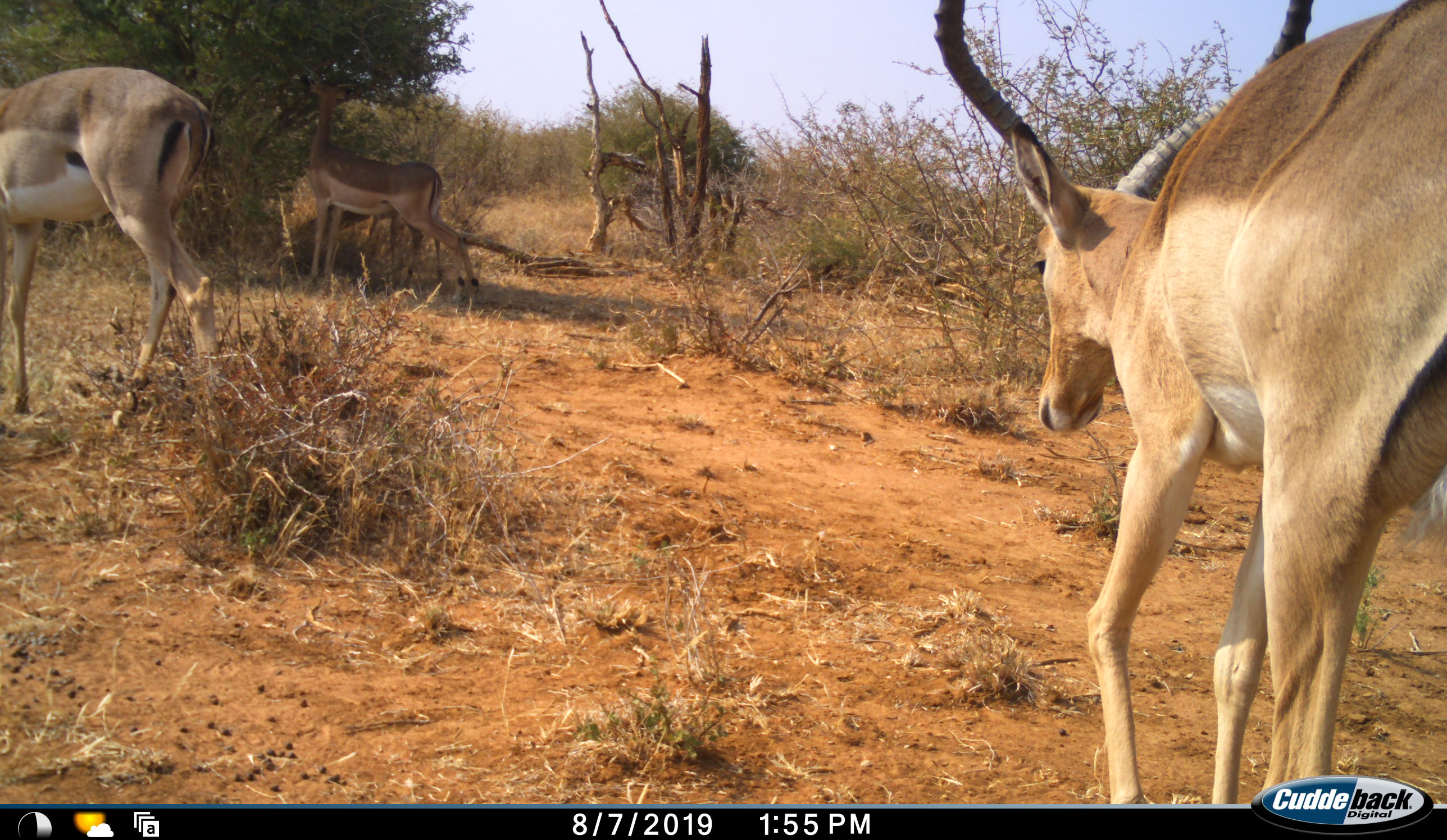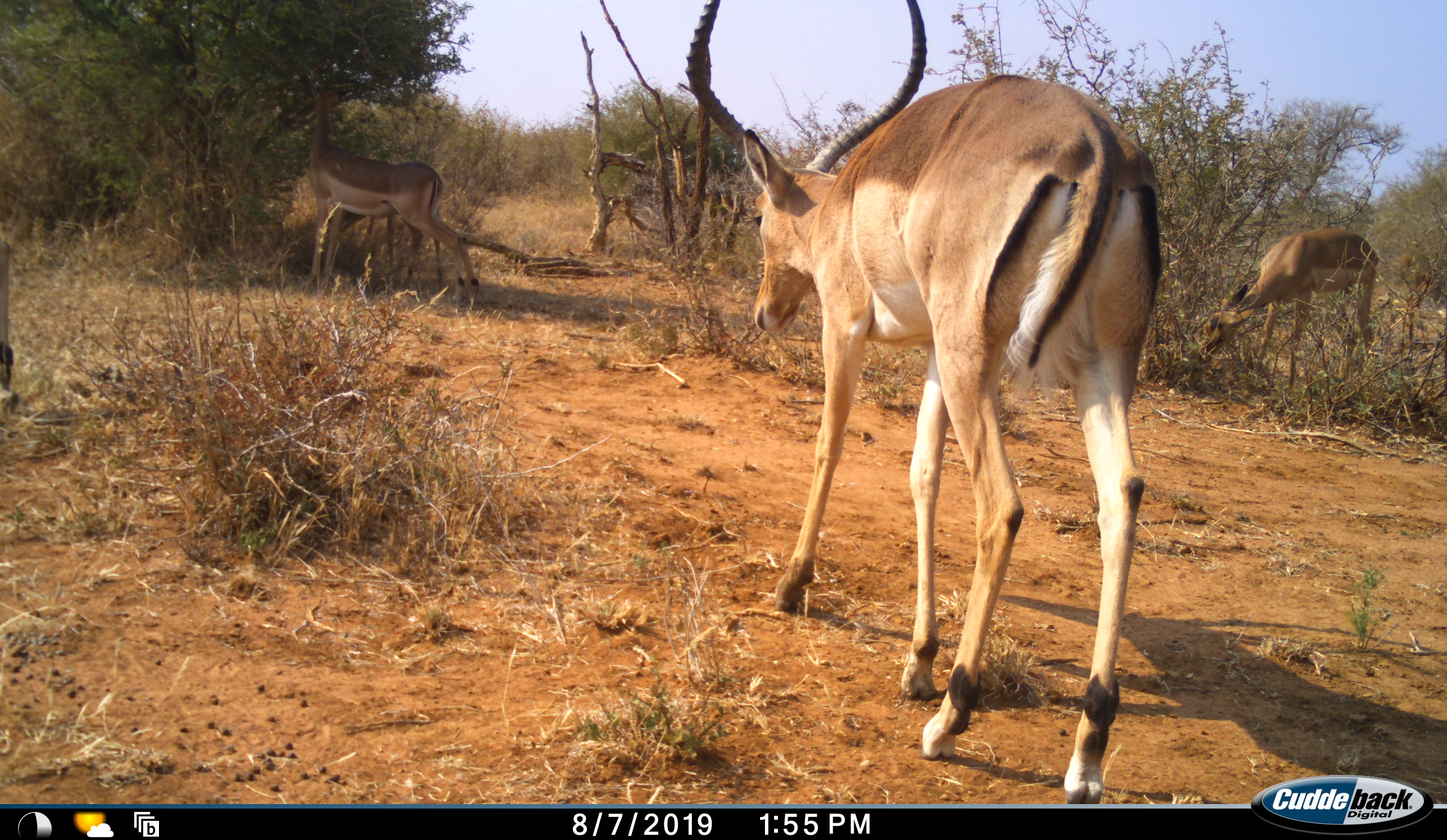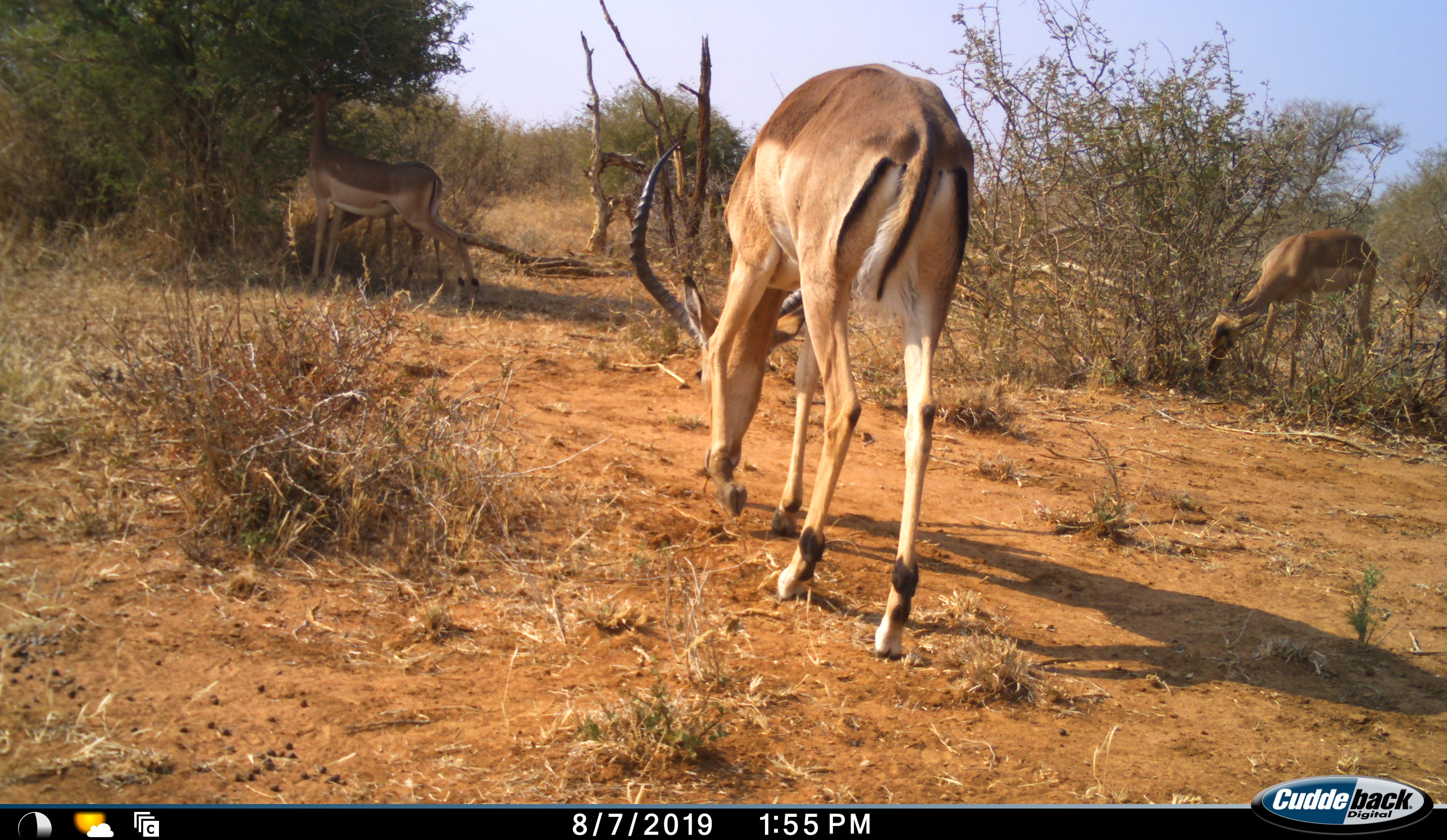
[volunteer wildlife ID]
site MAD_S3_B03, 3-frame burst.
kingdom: Animalia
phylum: Chordata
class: Mammalia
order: Artiodactyla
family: Bovidae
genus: Aepyceros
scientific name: Aepyceros melampus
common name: impala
Impala (Aepyceros melampus), count 4. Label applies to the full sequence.